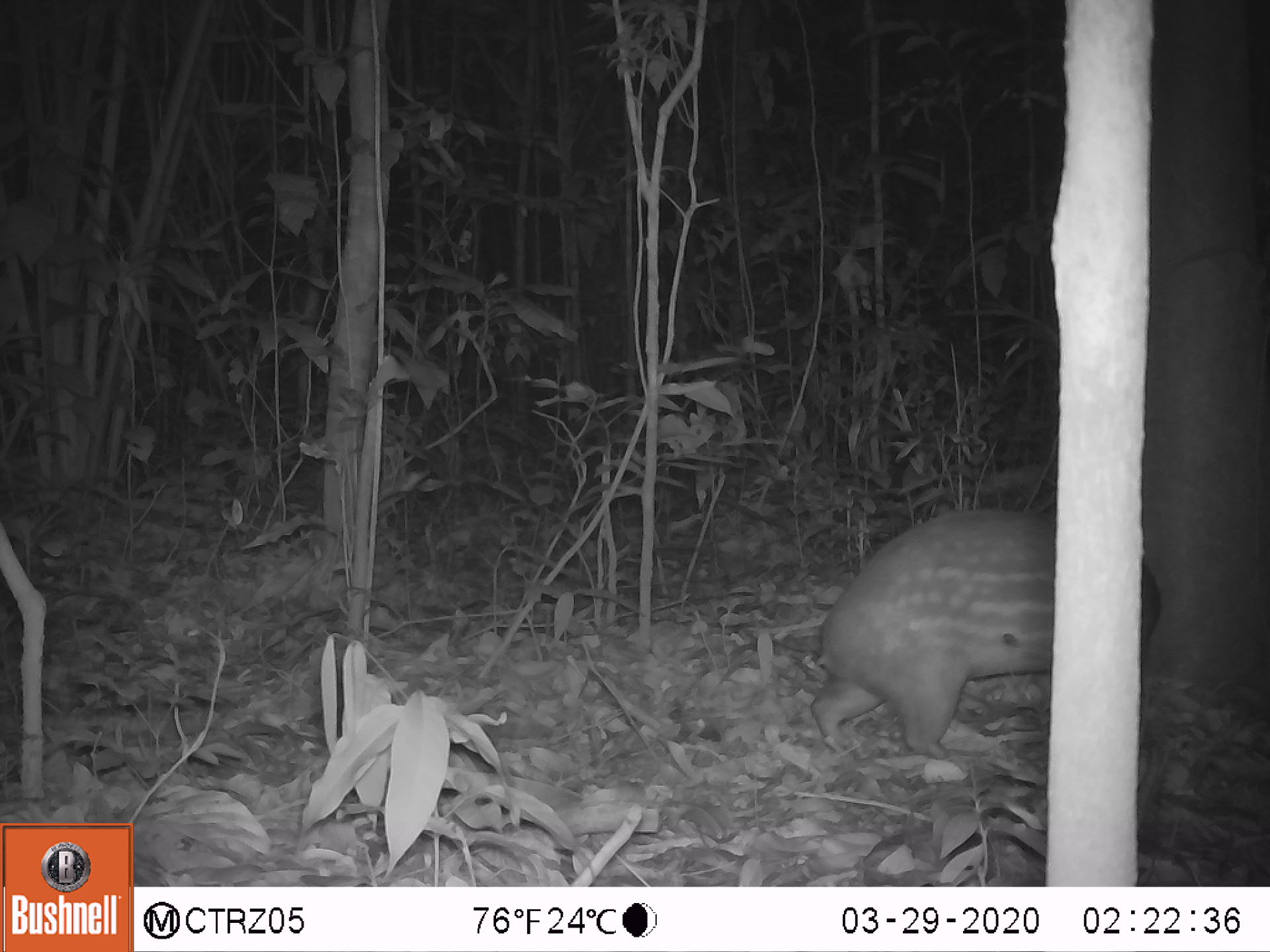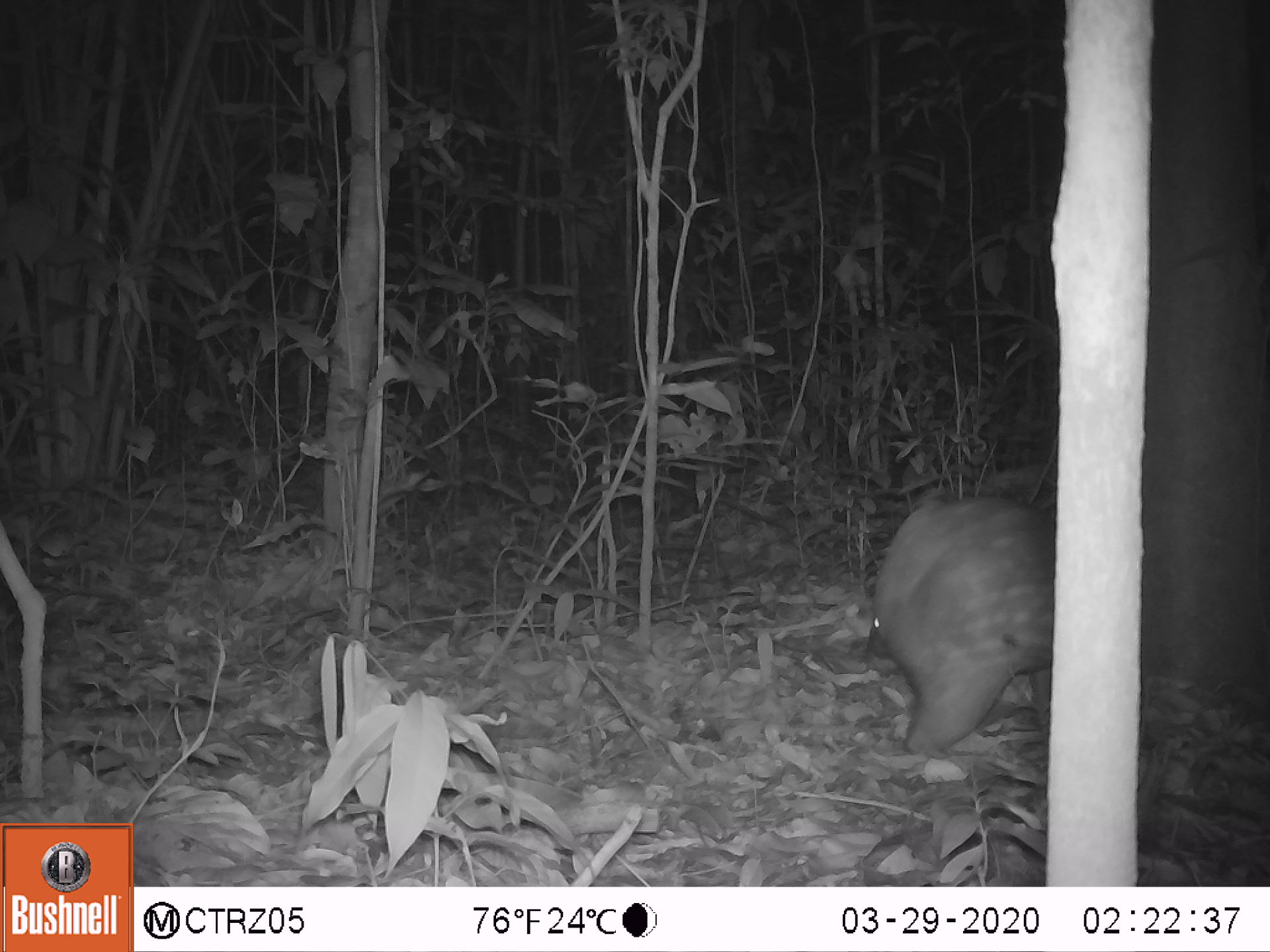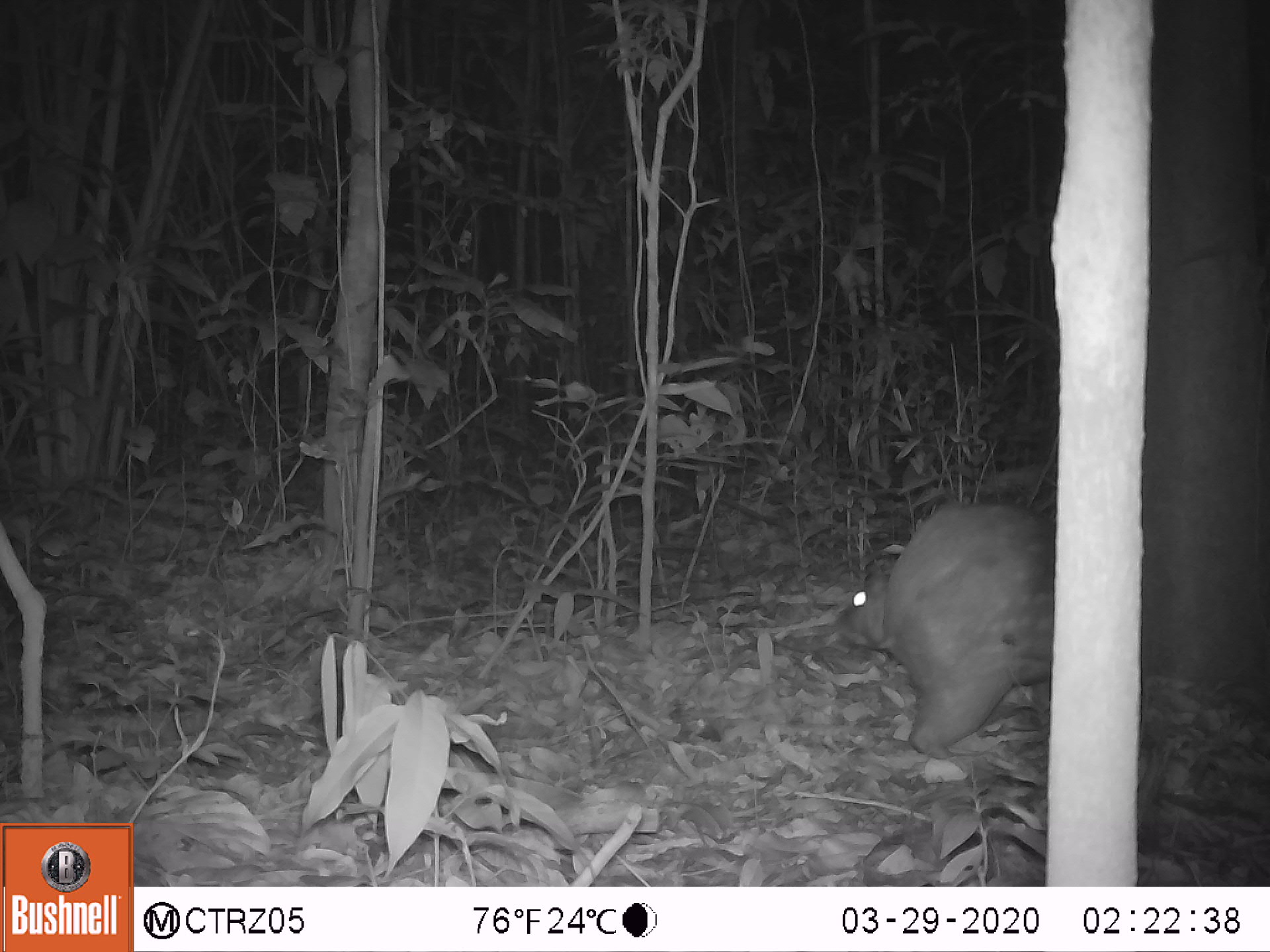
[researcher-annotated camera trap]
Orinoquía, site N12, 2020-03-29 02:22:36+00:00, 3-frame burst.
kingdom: Animalia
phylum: Chordata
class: Mammalia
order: Rodentia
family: Cuniculidae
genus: Cuniculus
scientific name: Cuniculus paca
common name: spotted paca